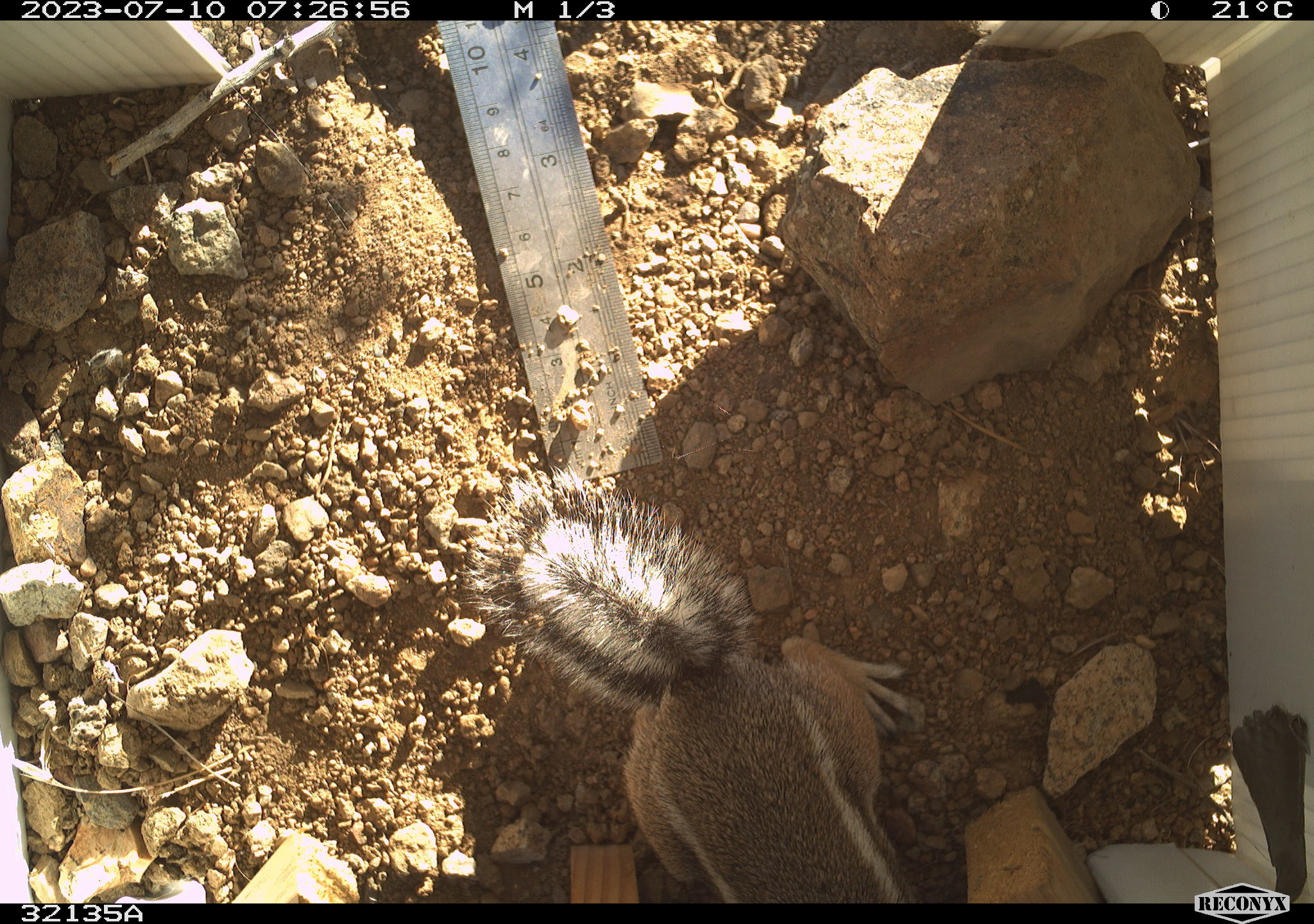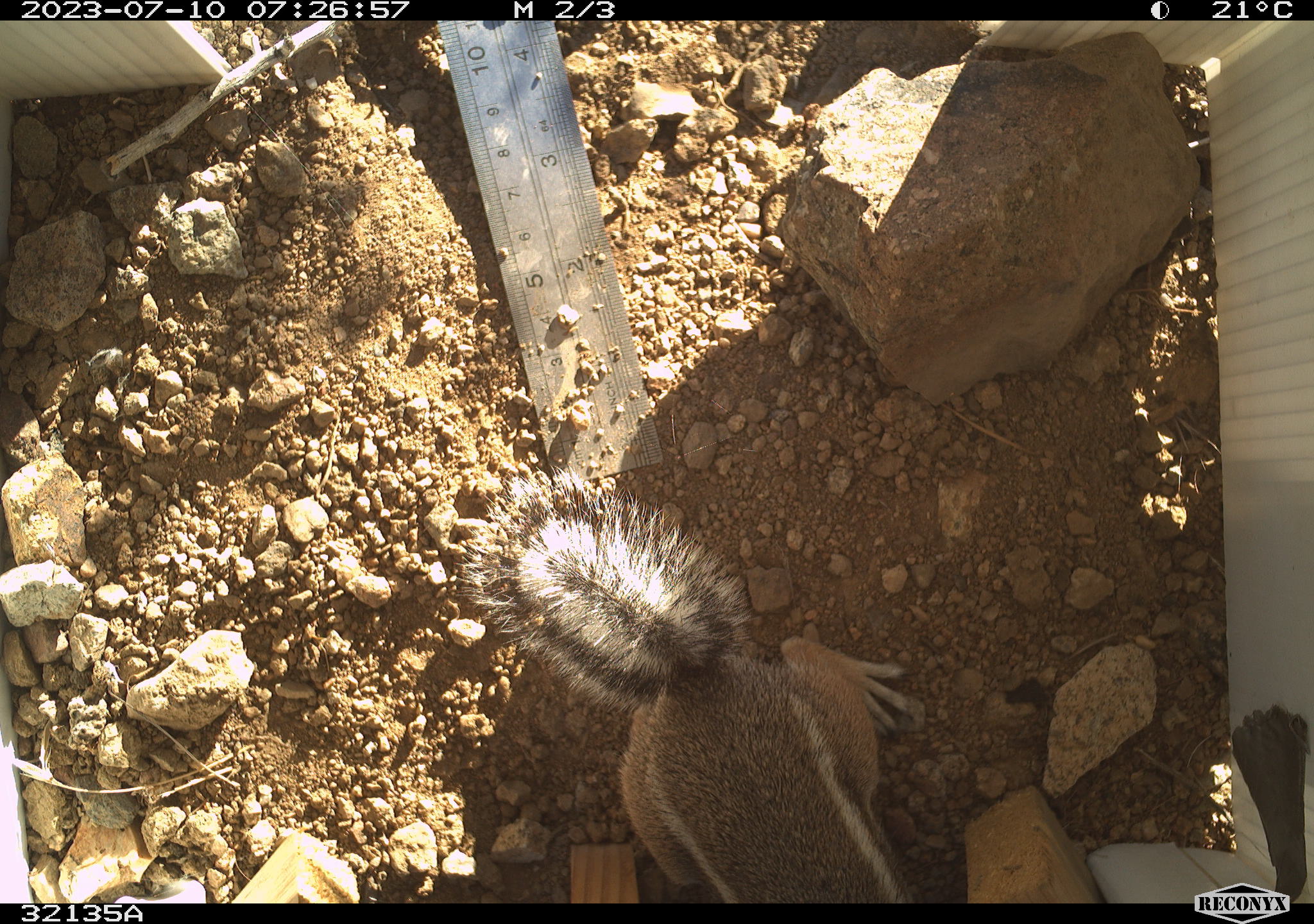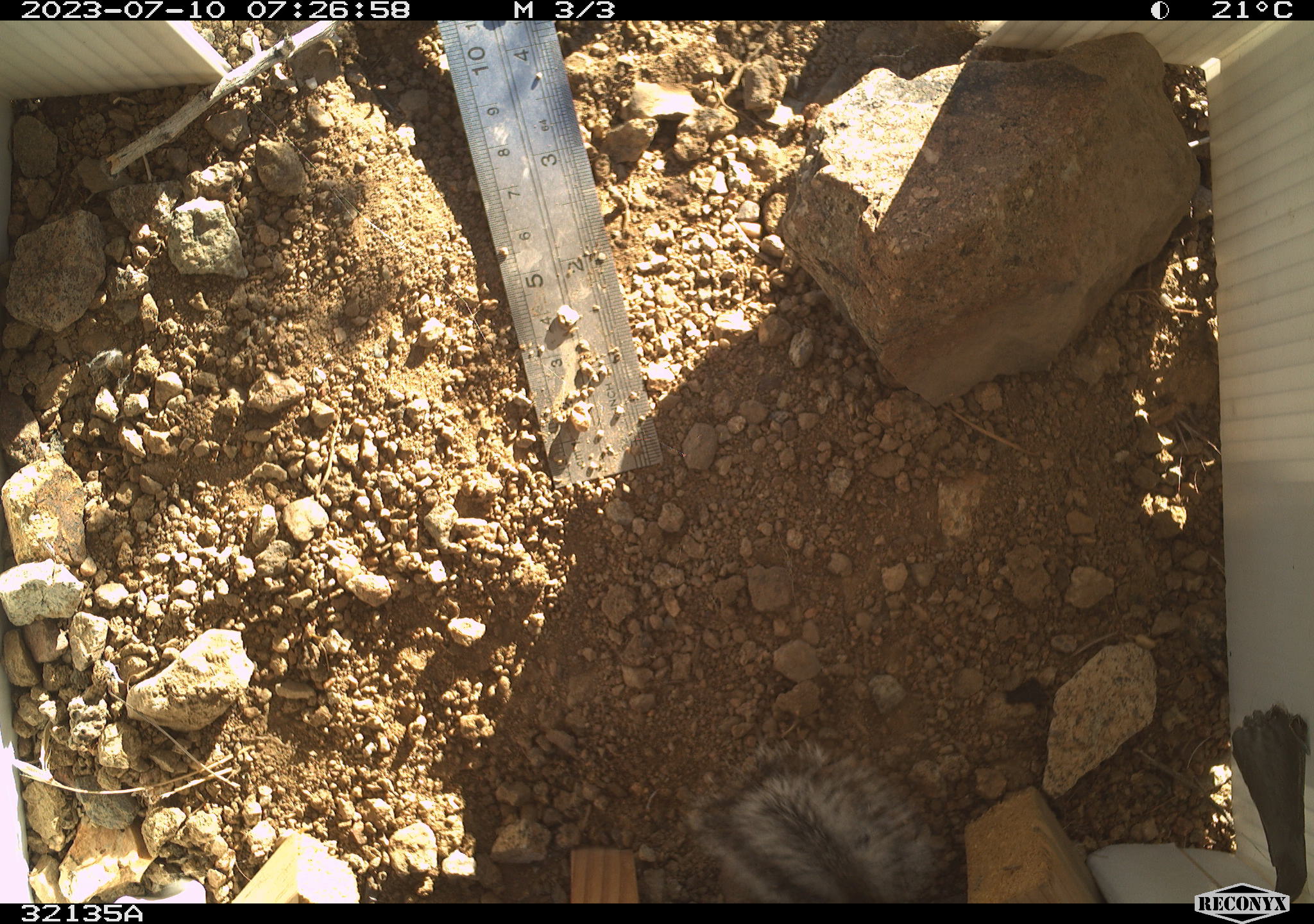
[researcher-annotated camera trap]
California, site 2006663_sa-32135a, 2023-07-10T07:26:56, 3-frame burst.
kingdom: Animalia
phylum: Chordata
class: Mammalia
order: Rodentia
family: Sciuridae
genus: Ammospermophilus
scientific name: Ammospermophilus leucurus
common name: white-tailed antelope squirrel